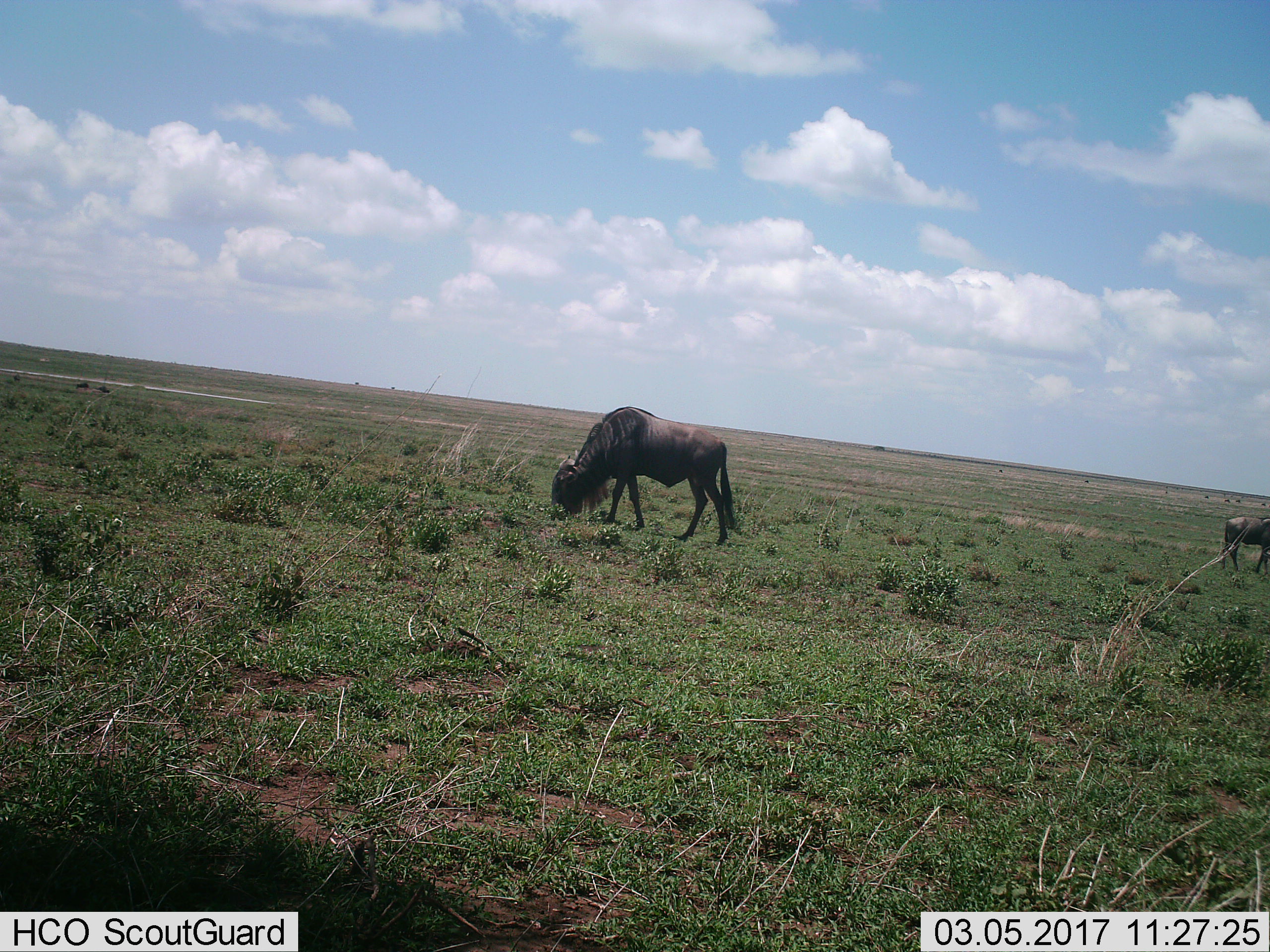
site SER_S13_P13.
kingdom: Animalia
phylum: Chordata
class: Mammalia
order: Artiodactyla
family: Bovidae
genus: Connochaetes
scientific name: Connochaetes taurinus taurinus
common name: blue wildebeest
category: wildebeestblue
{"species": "wildebeestblue (blue wildebeest) (Connochaetes taurinus taurinus)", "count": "2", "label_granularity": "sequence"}